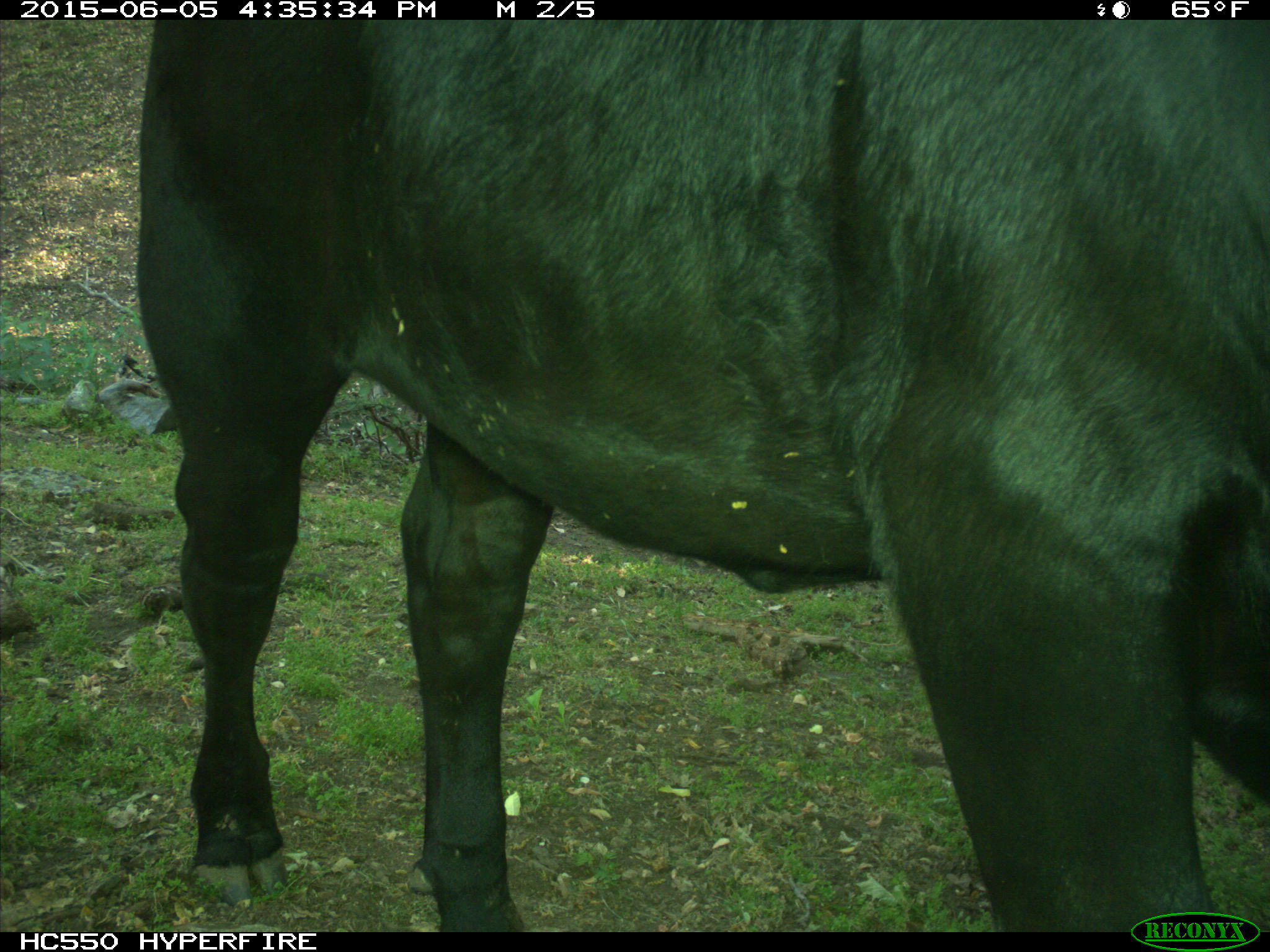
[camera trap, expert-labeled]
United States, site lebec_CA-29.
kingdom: Animalia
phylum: Chordata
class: Mammalia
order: Artiodactyla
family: Bovidae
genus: Bos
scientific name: Bos taurus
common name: domestic cow